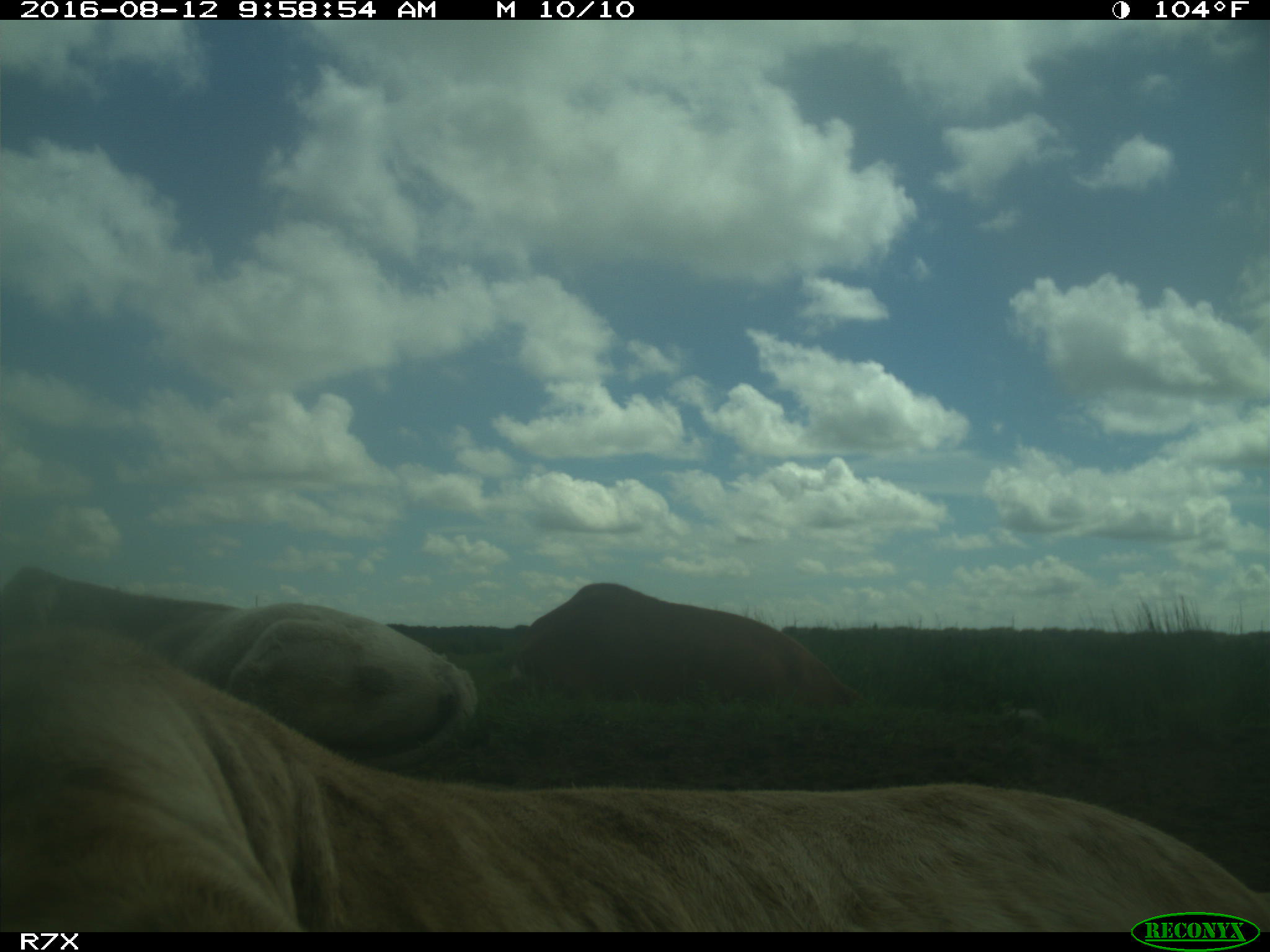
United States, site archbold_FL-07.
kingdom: Animalia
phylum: Chordata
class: Mammalia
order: Artiodactyla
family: Bovidae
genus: Bos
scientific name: Bos taurus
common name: domestic cow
Bos taurus (domestic cow).